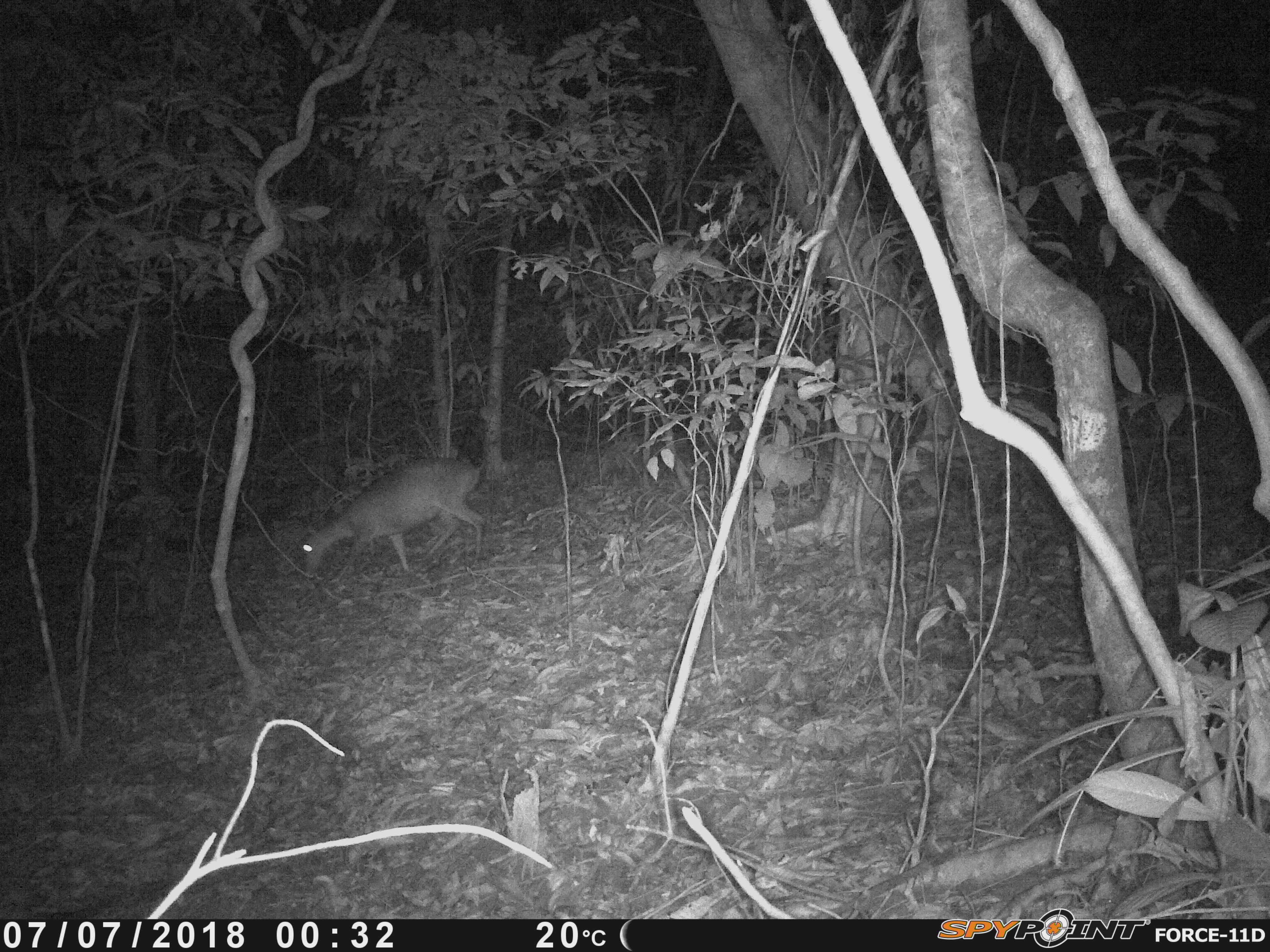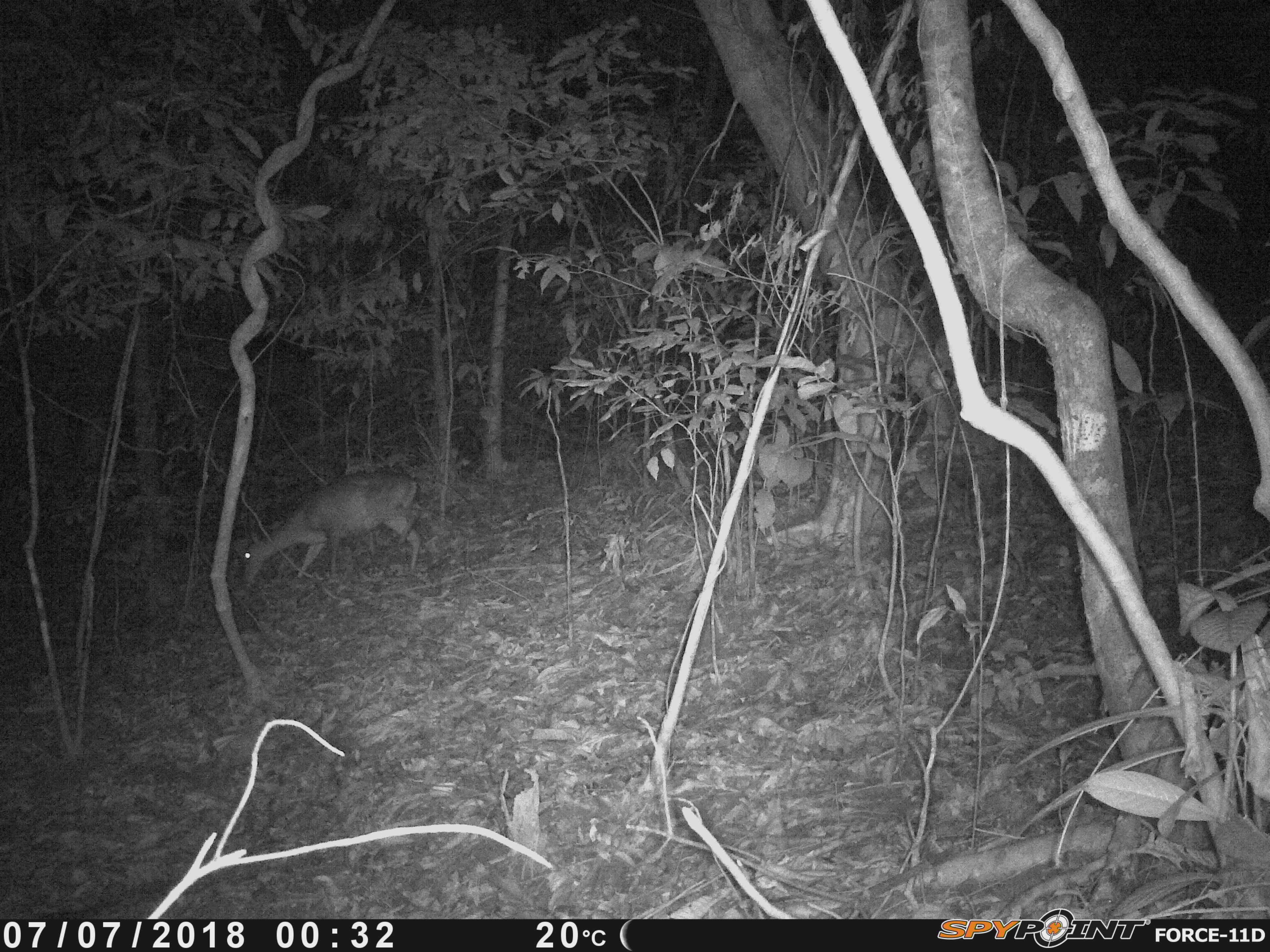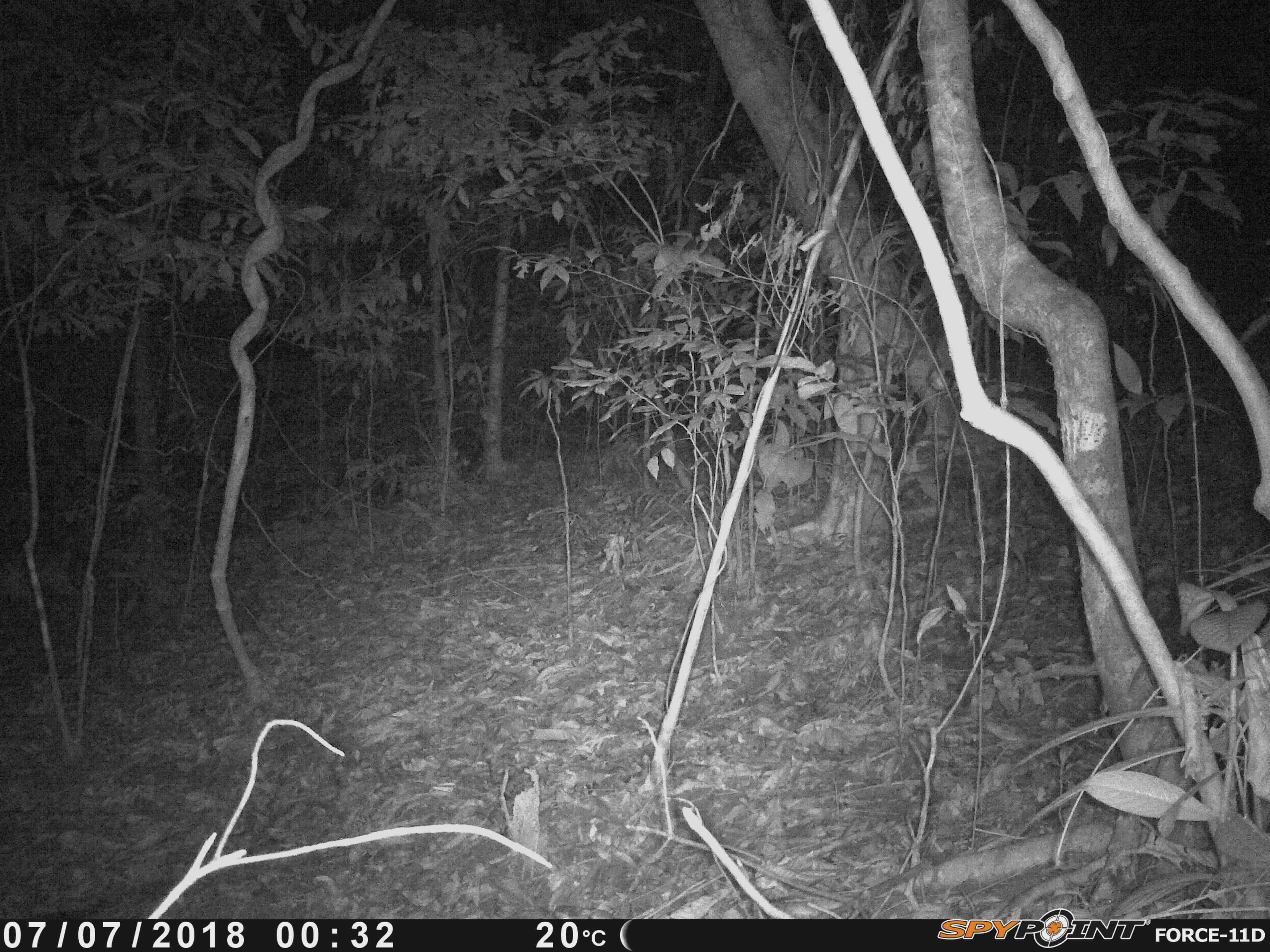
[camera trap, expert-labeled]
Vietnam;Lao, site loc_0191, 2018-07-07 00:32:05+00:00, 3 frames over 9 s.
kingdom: Animalia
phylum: Chordata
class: Mammalia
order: Artiodactyla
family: Cervidae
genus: Muntiacus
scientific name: Muntiacus vuquangensis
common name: large-antlered muntjac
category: large antlered muntjac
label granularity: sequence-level